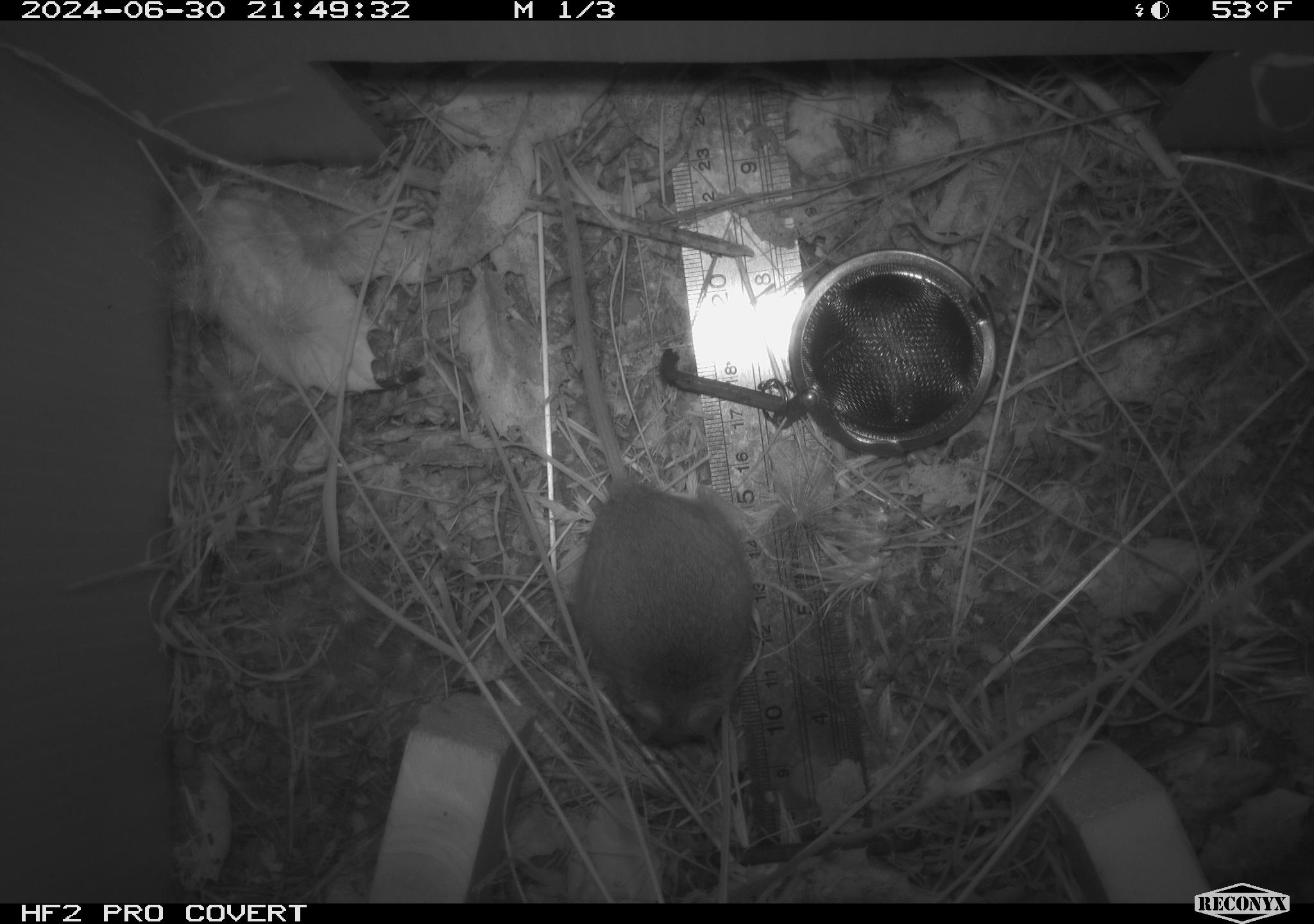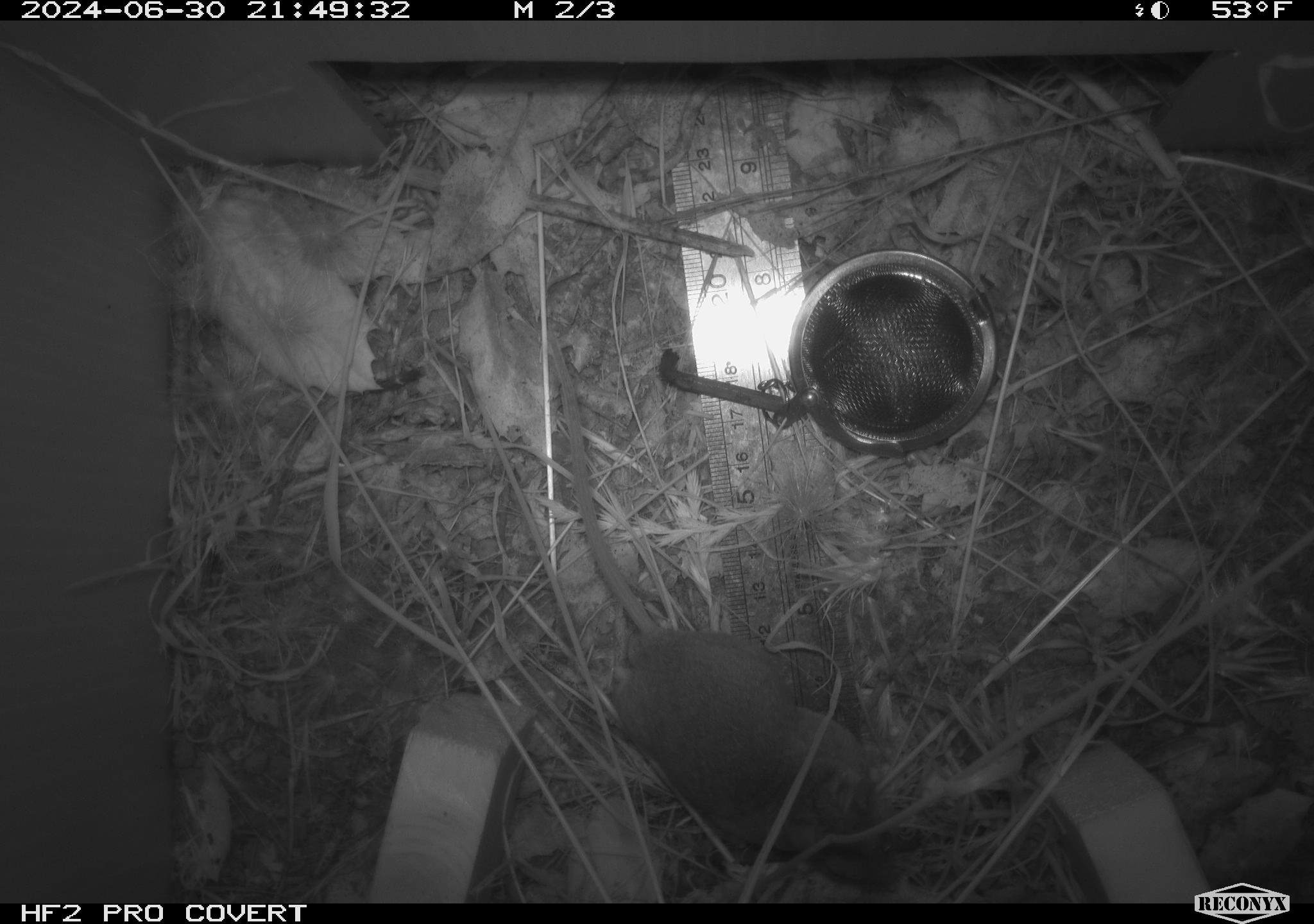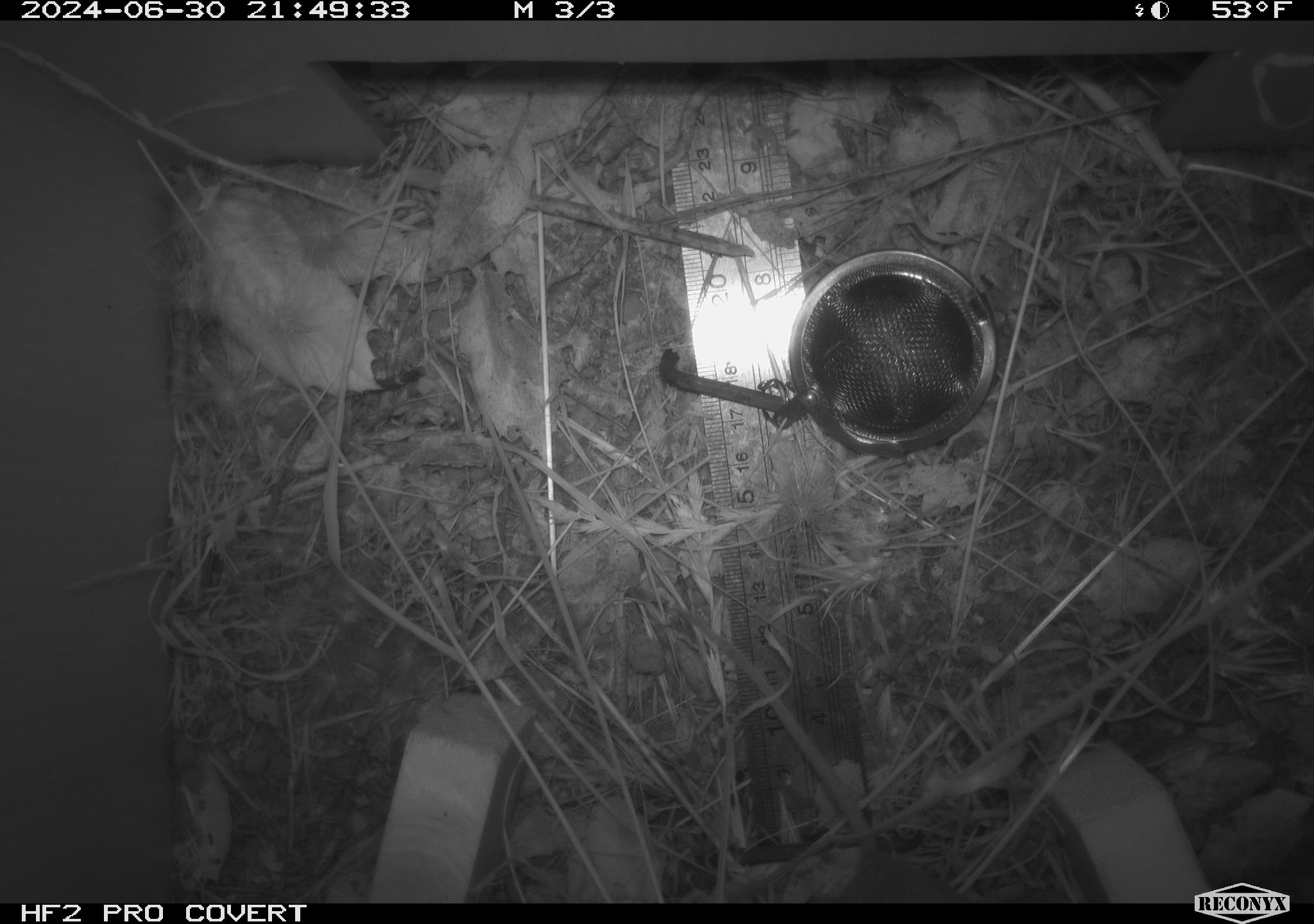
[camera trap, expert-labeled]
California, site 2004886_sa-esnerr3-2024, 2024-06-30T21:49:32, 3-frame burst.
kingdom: Animalia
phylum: Chordata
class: Mammalia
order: Rodentia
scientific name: Rodentia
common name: rodent